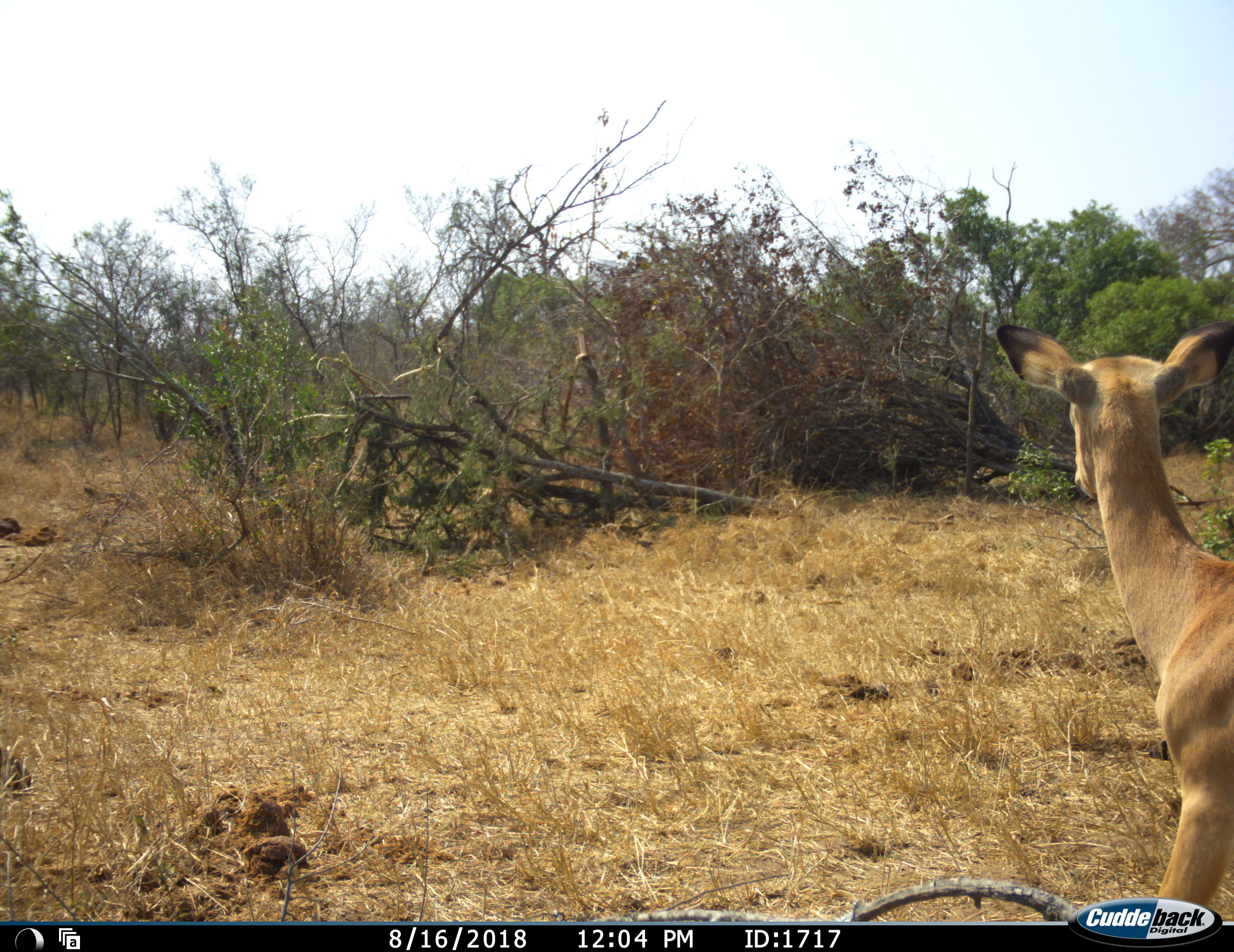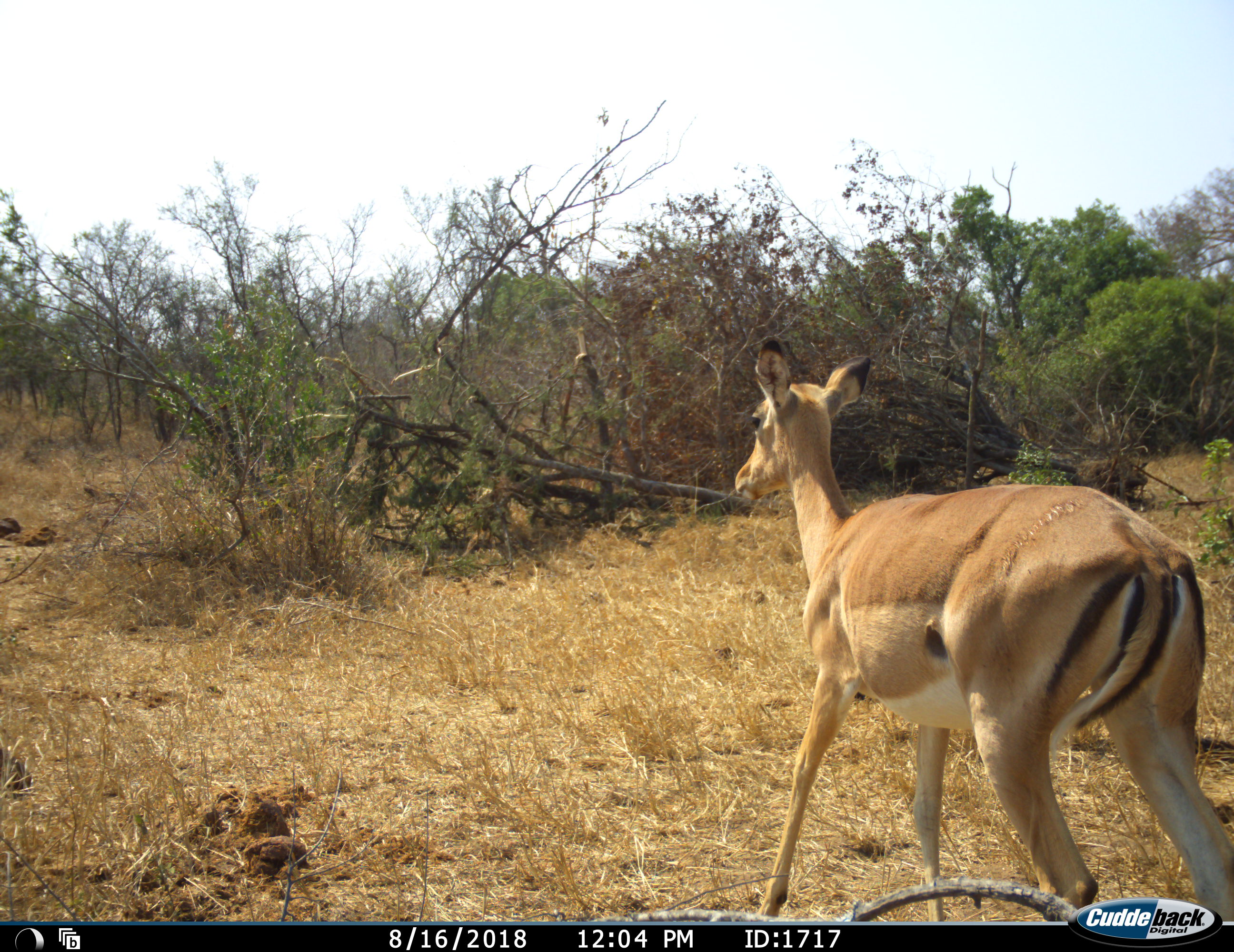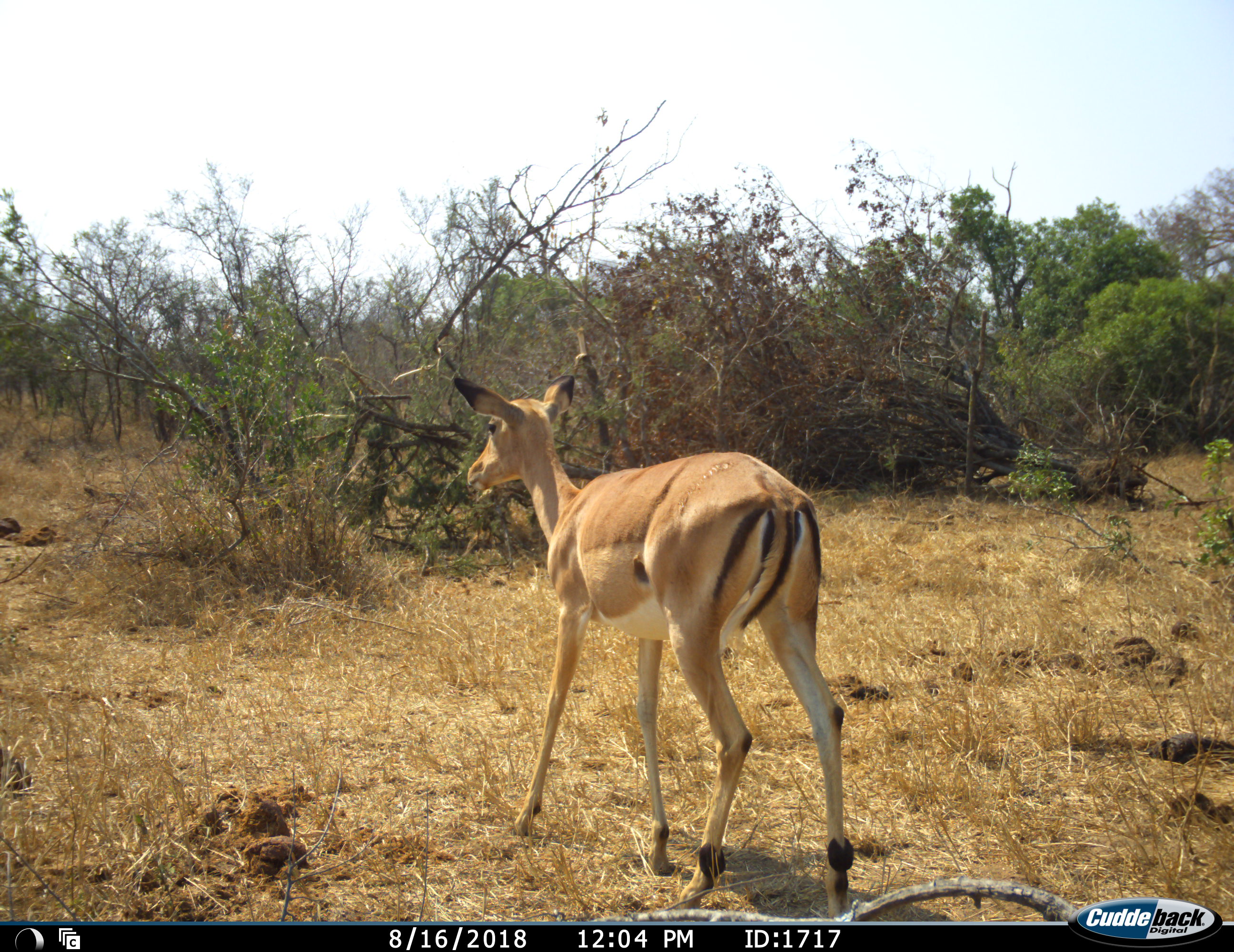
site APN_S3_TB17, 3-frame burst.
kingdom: Animalia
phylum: Chordata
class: Mammalia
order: Artiodactyla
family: Bovidae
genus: Aepyceros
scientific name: Aepyceros melampus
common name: impala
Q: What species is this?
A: Impala (Aepyceros melampus).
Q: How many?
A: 1.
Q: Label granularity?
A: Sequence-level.